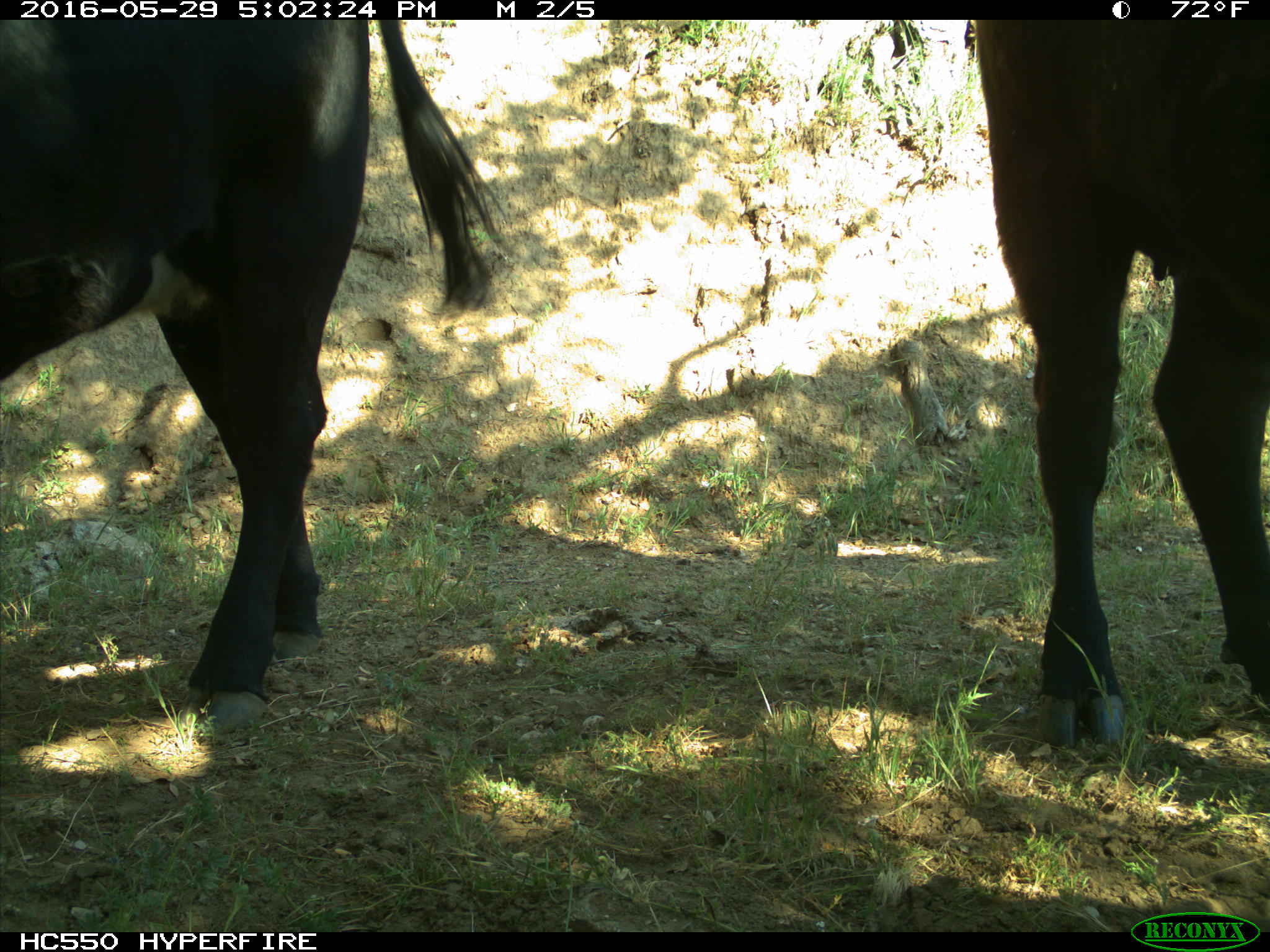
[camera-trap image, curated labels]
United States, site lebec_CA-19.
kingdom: Animalia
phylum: Chordata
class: Mammalia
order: Artiodactyla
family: Bovidae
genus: Bos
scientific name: Bos taurus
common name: domestic cow